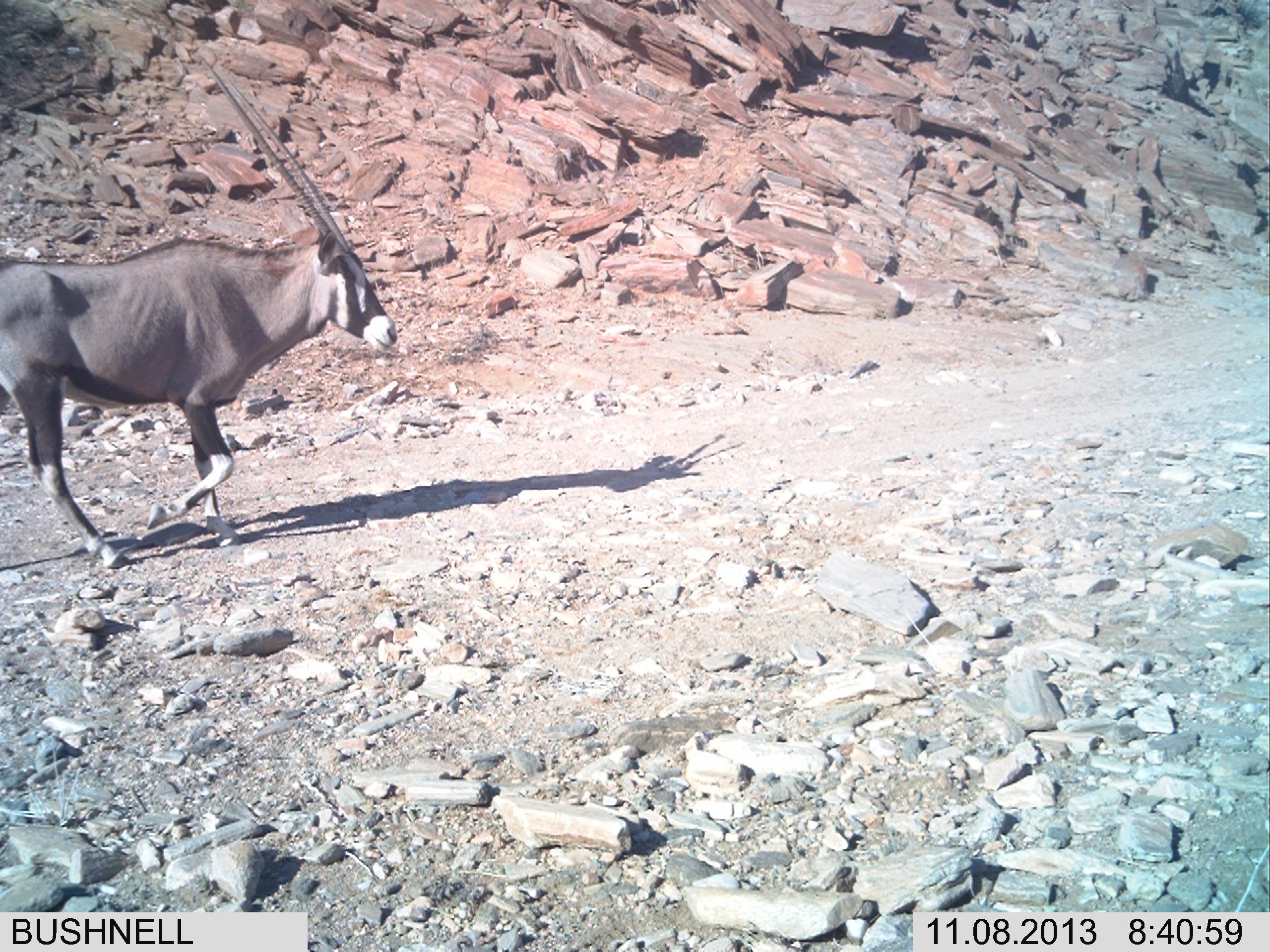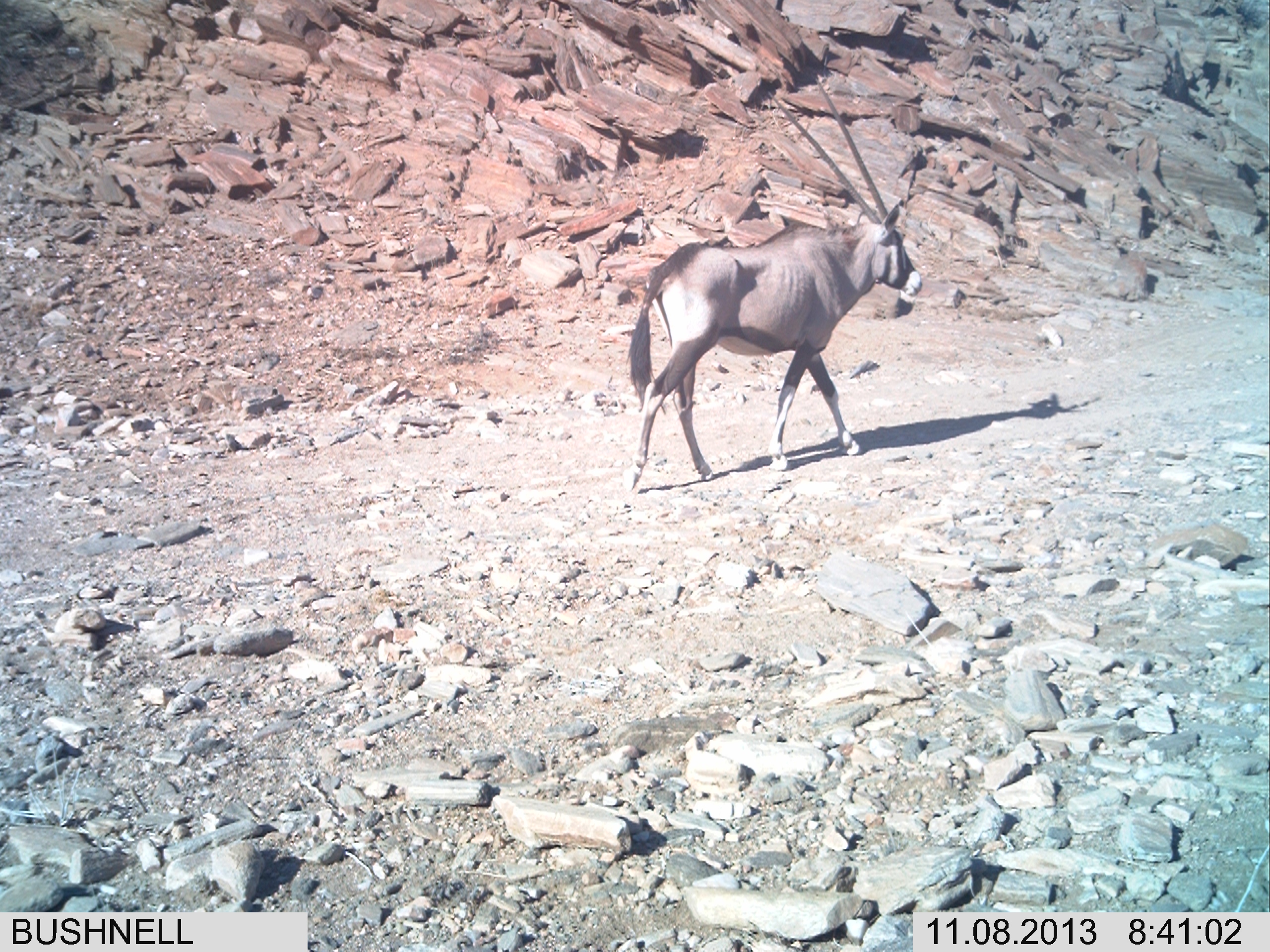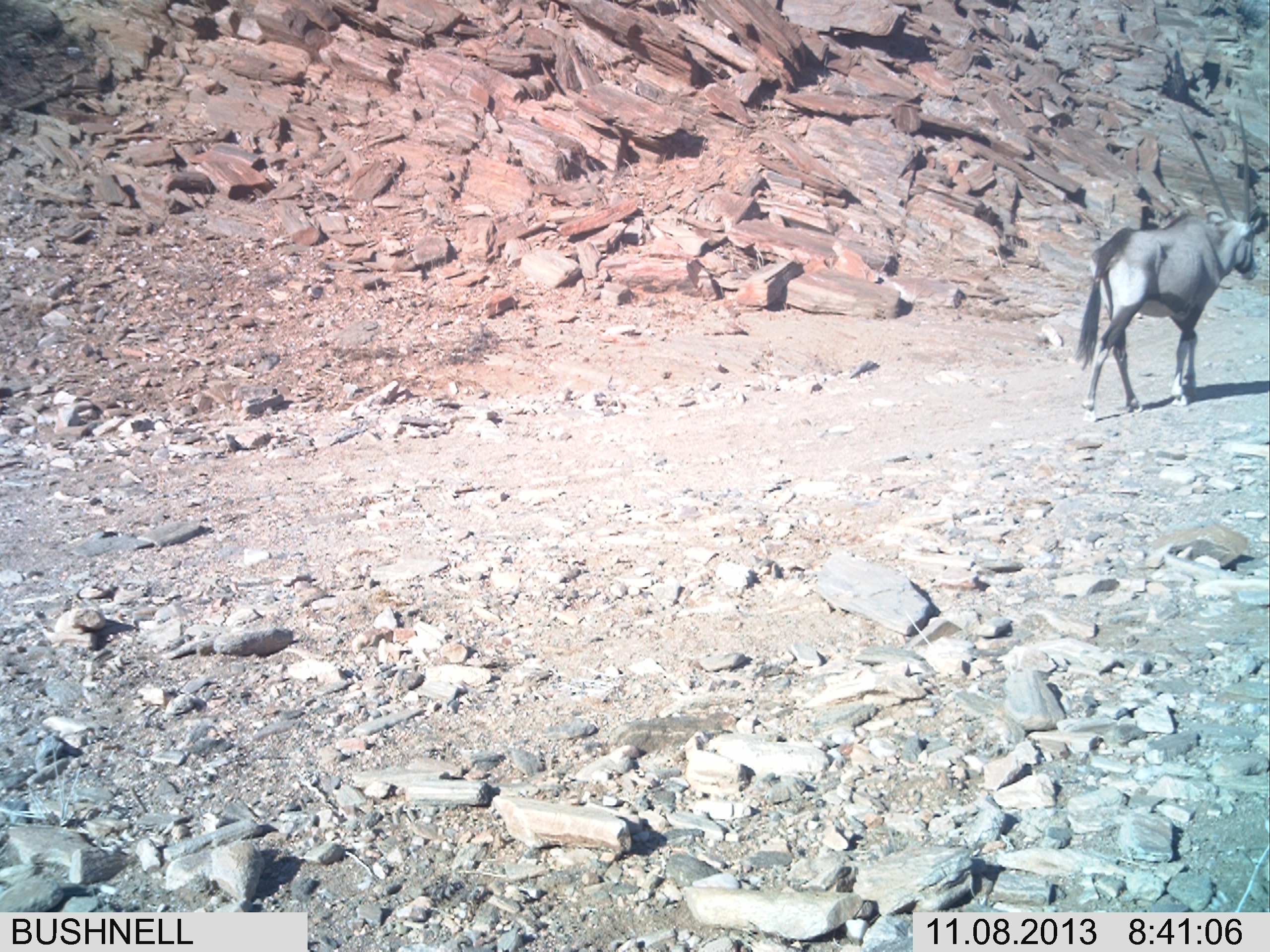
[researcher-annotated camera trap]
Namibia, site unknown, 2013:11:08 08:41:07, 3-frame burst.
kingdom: Animalia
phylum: Chordata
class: Mammalia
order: Artiodactyla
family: Bovidae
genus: Oryx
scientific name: Oryx gazella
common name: gemsbok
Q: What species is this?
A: Oryx gazella (gemsbok).